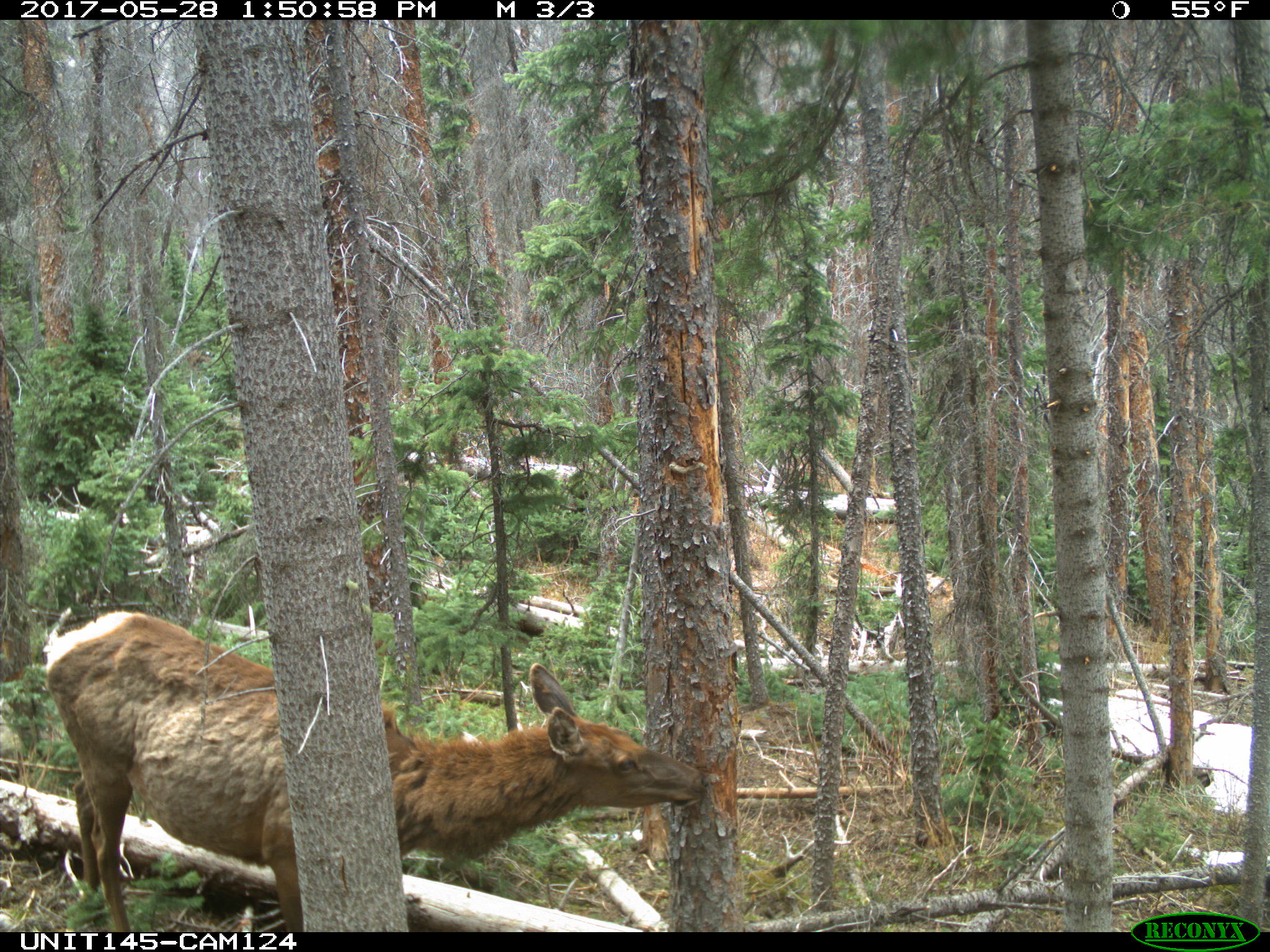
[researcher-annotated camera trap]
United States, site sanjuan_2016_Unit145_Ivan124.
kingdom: Animalia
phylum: Chordata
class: Mammalia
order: Artiodactyla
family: Cervidae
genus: Cervus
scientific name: Cervus elaphus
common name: red deer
Cervus elaphus (red deer).